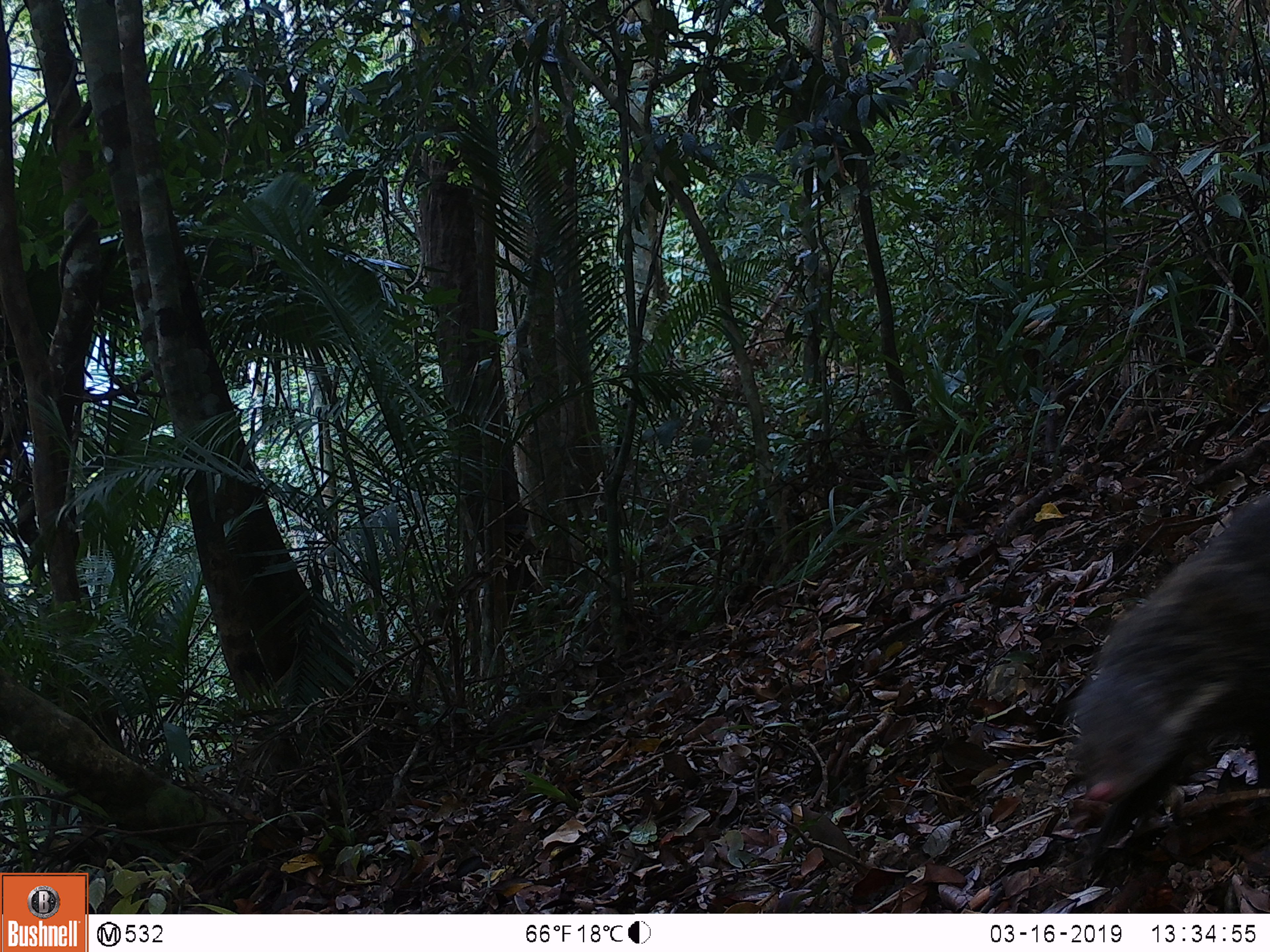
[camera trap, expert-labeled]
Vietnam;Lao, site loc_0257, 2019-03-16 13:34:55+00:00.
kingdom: Animalia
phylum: Chordata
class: Mammalia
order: Carnivora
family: Herpestidae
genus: Urva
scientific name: Urva urva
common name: crab-eating mongoose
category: crab eating mongoose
Crab eating mongoose (crab-eating mongoose) (Urva urva). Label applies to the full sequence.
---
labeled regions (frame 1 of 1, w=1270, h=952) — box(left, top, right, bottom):
crab eating mongoose: box(1068, 488, 1269, 877)